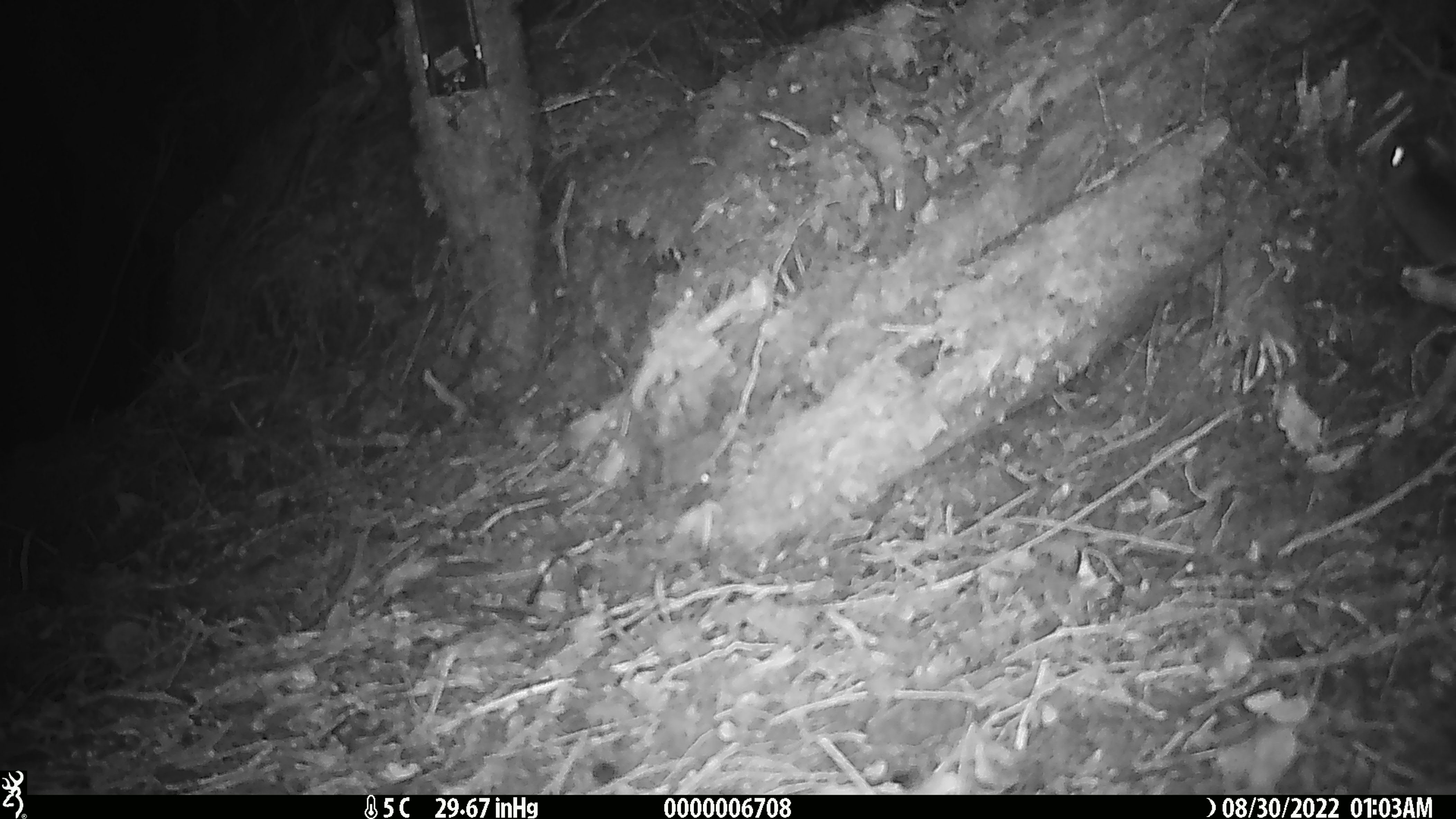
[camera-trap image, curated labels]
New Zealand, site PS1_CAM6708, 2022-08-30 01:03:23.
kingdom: Animalia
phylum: Chordata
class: Mammalia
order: Rodentia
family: Muridae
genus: Mus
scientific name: Mus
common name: mouse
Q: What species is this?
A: Mouse (Mus).